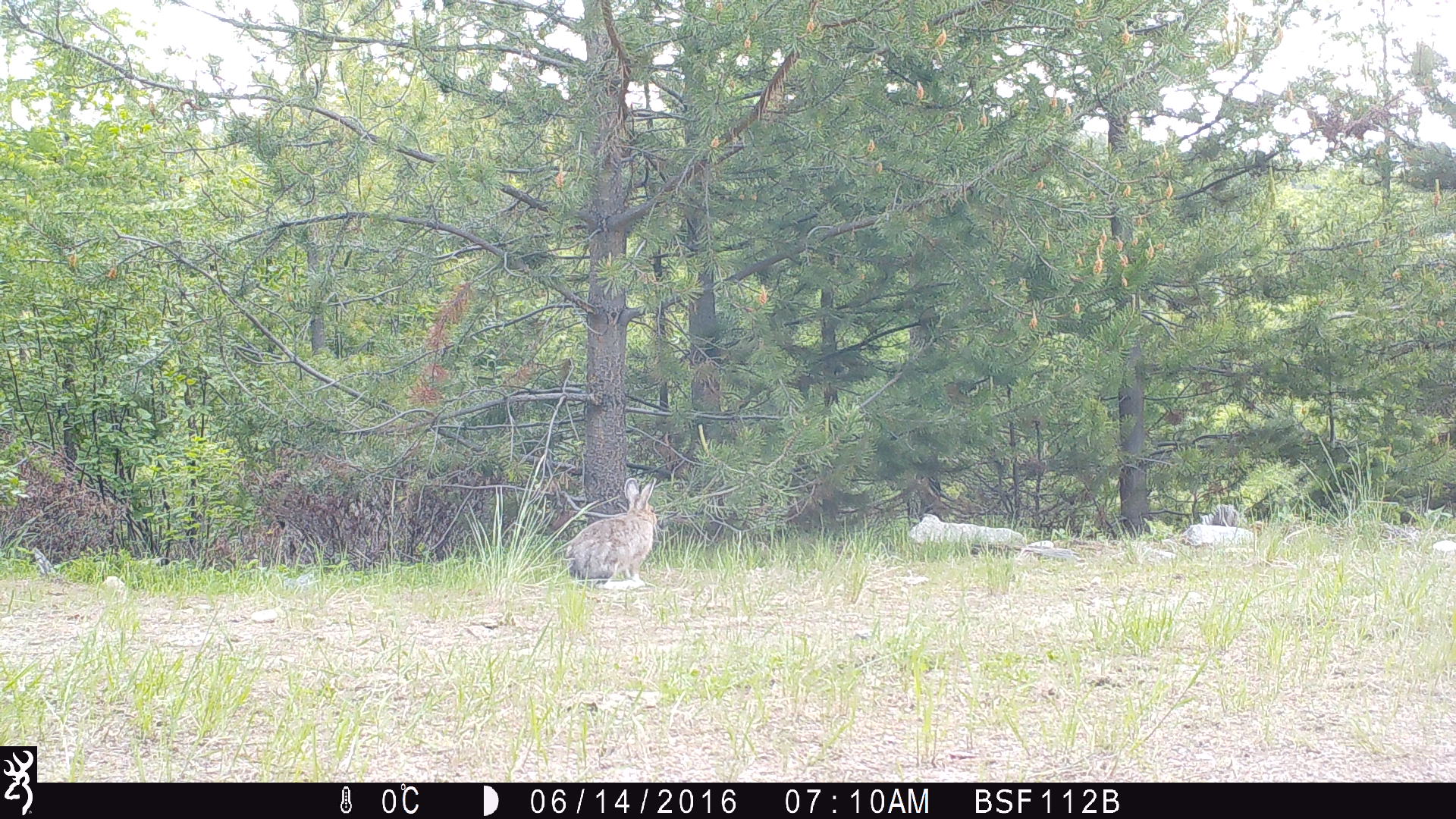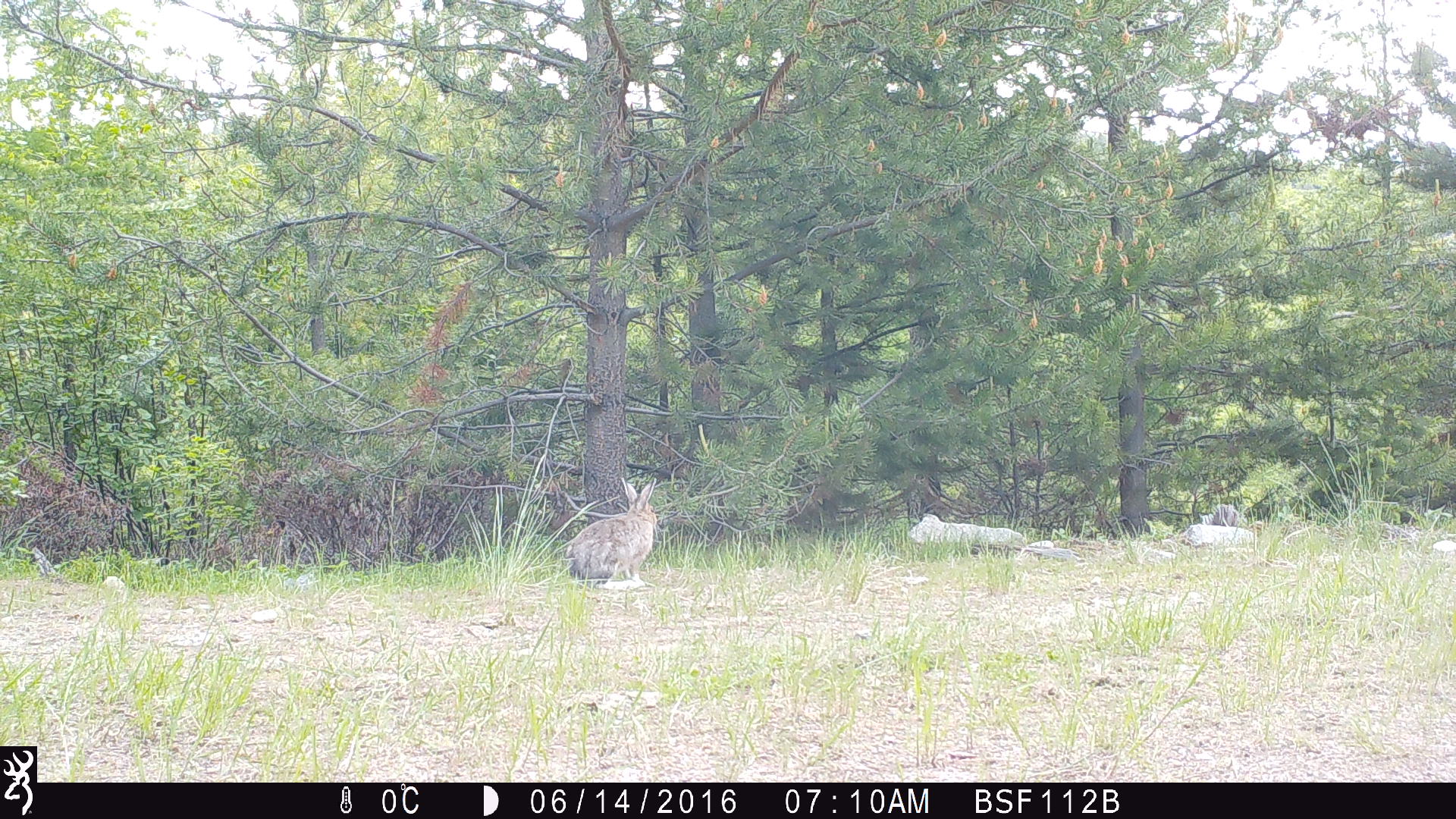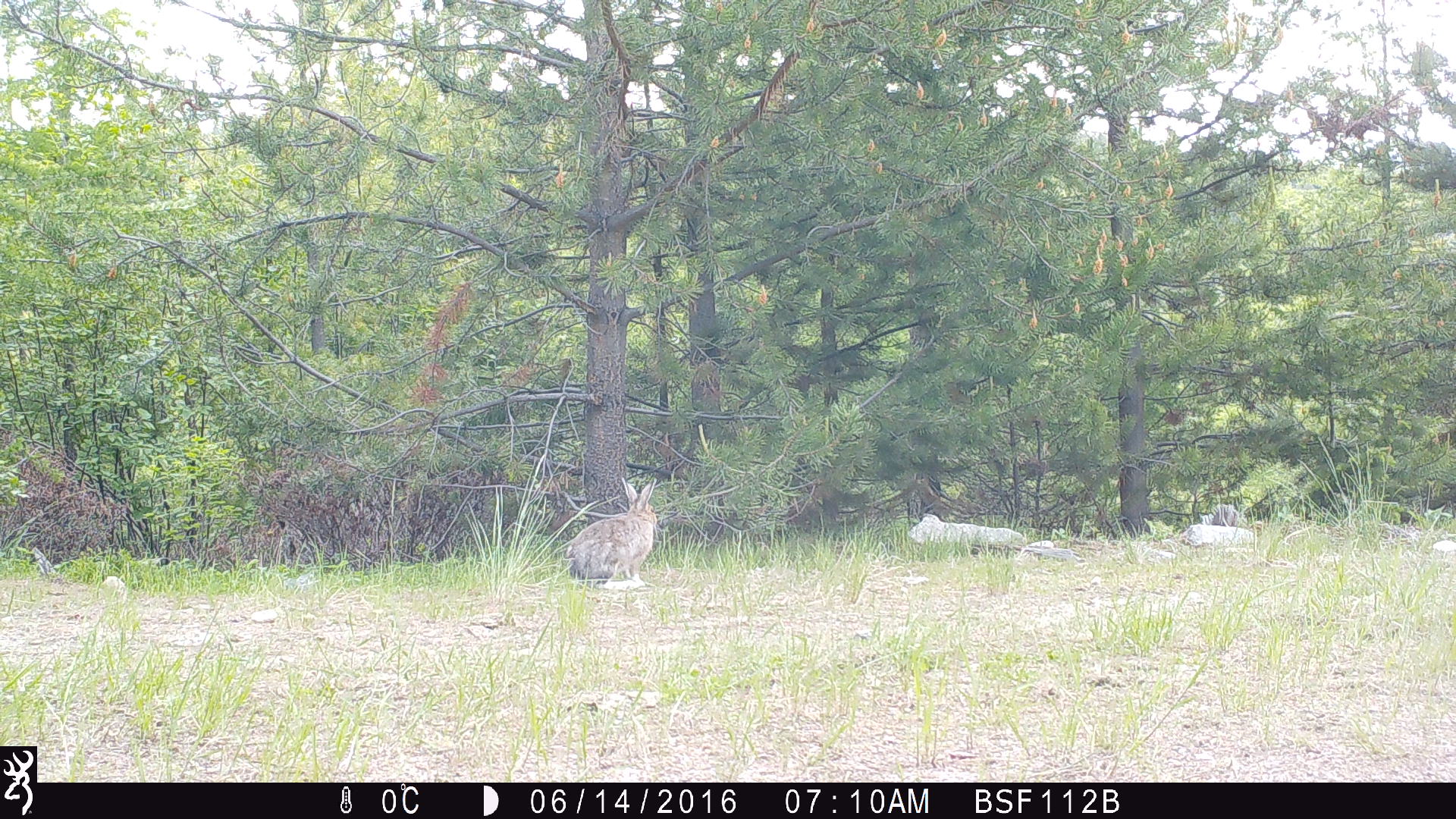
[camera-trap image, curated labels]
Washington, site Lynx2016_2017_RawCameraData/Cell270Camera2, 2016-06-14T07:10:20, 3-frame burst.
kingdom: Animalia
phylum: Chordata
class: Mammalia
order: Lagomorpha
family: Leporidae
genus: Lepus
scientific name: Lepus americanus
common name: snowshoe hare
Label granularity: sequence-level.